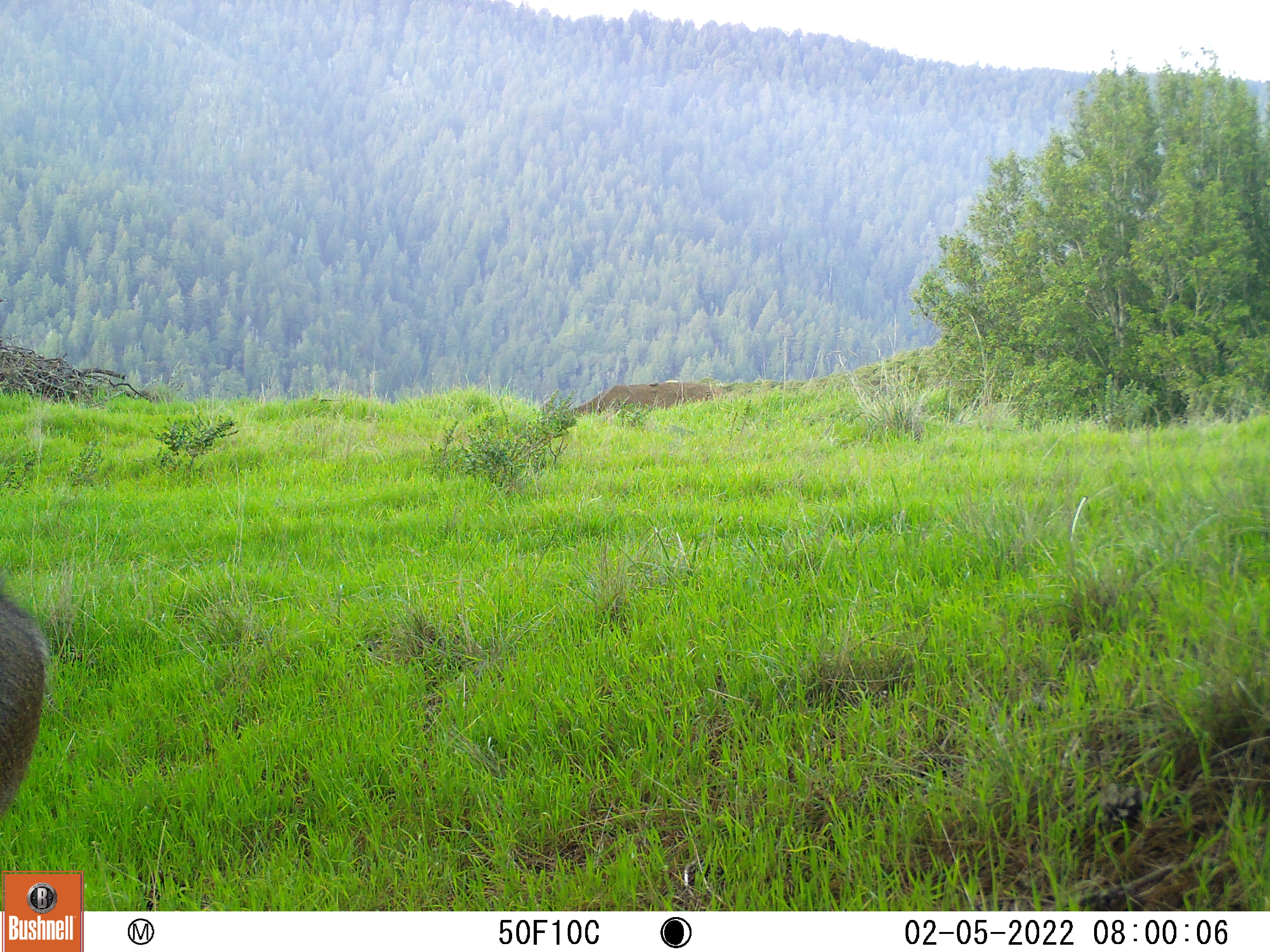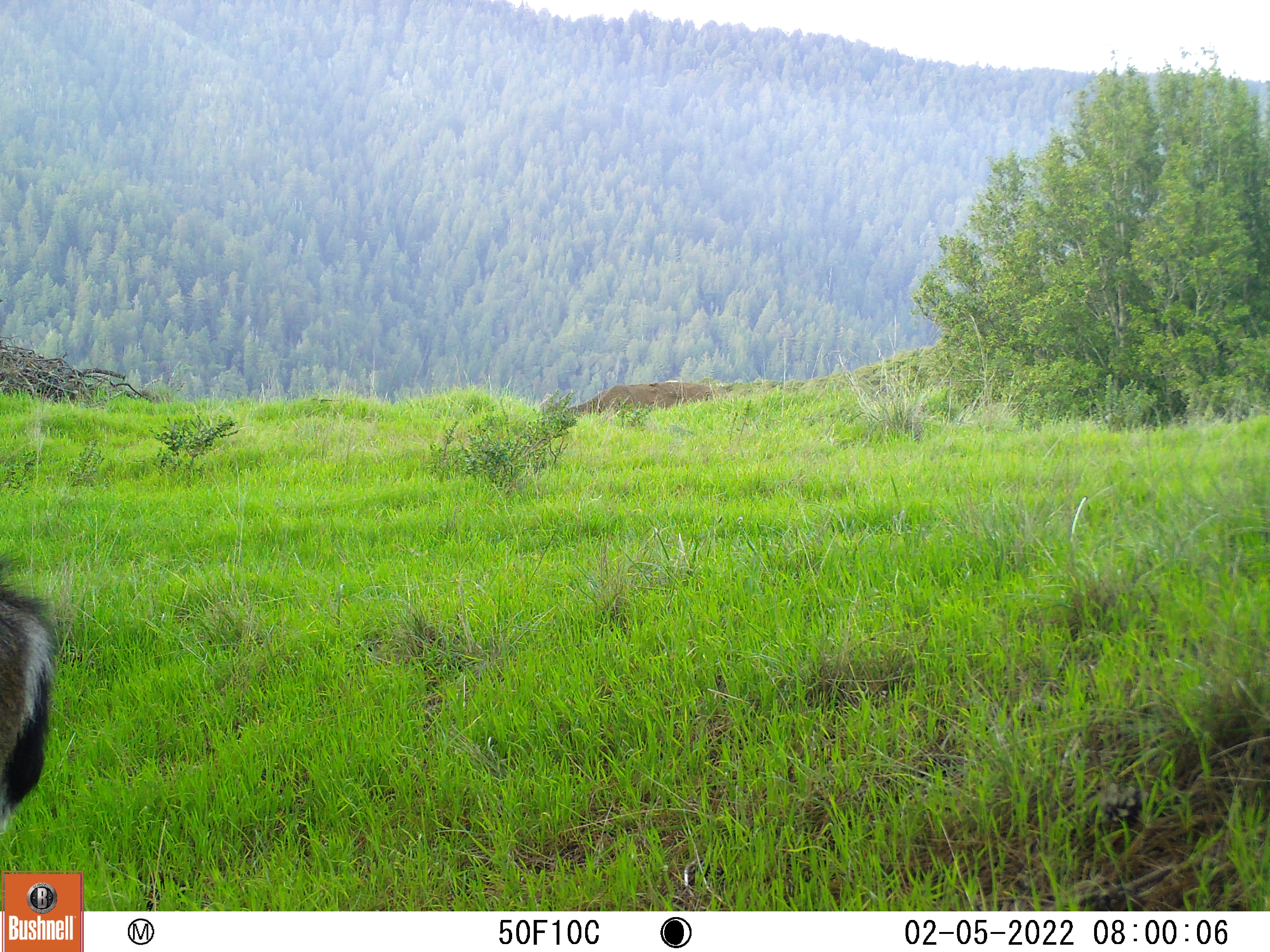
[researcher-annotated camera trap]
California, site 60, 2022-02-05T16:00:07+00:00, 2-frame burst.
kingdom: Animalia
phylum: Chordata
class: Mammalia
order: Artiodactyla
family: Cervidae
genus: Odocoileus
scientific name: Odocoileus hemionus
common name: mule deer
Mule deer (Odocoileus hemionus).